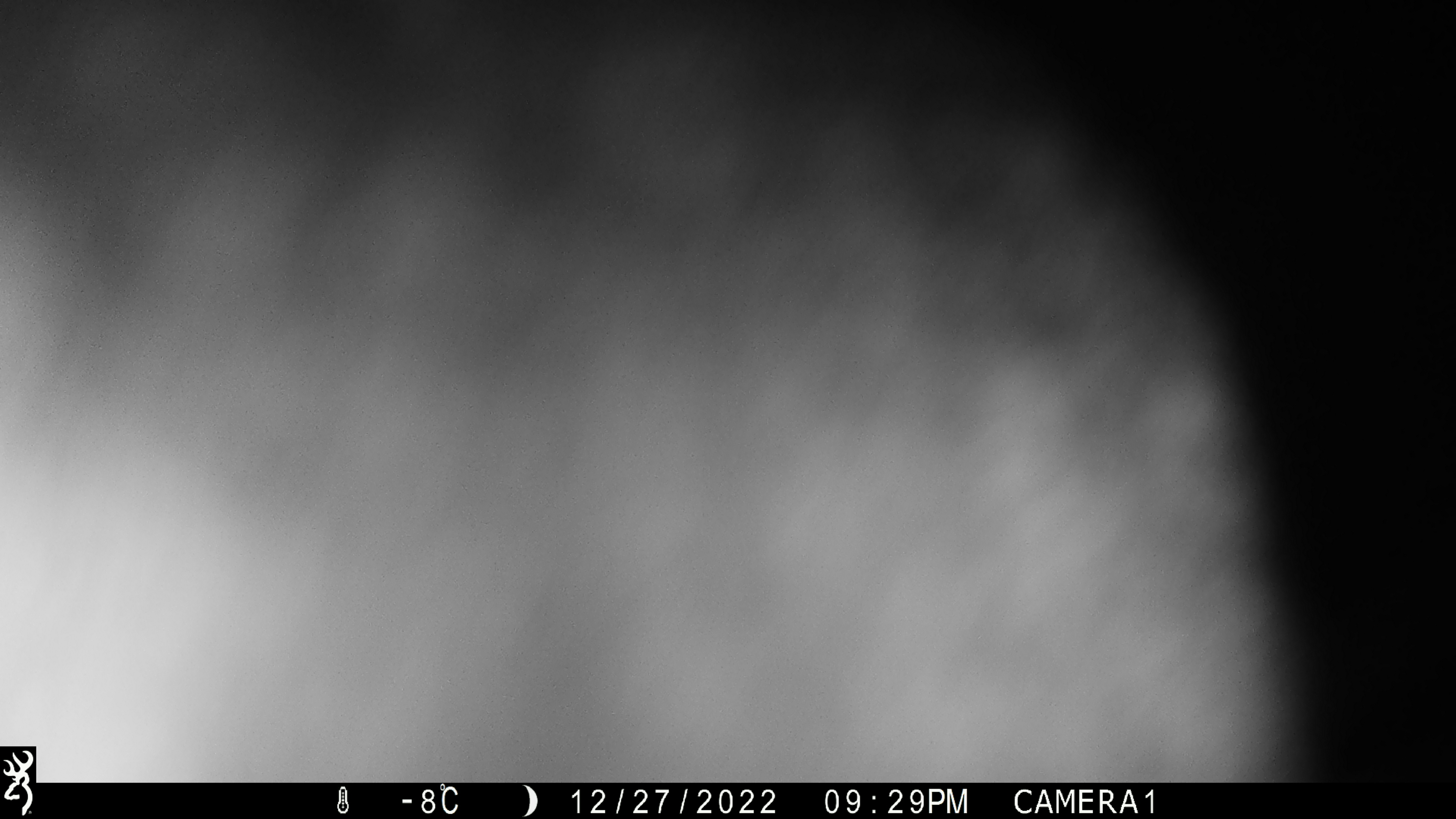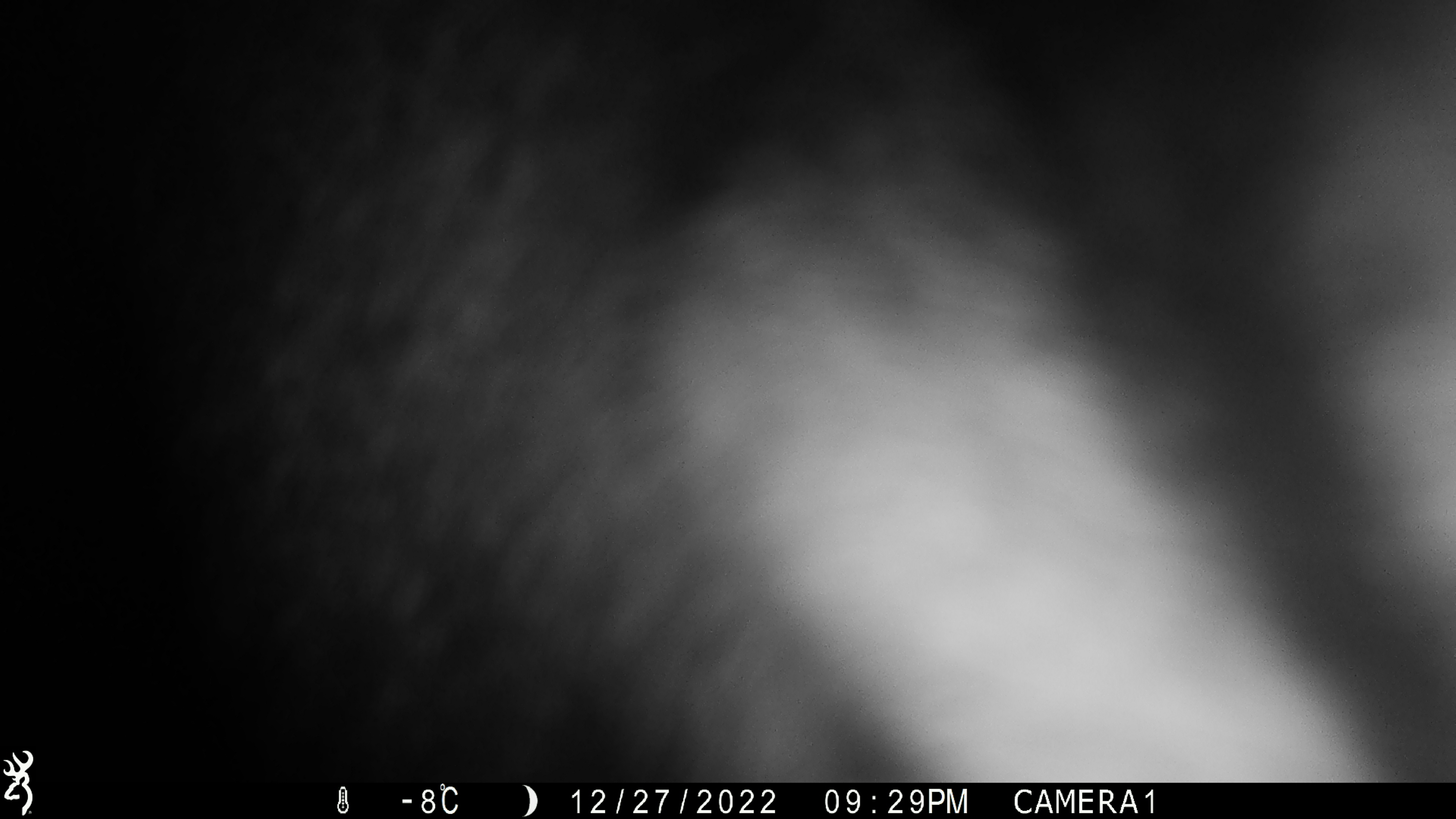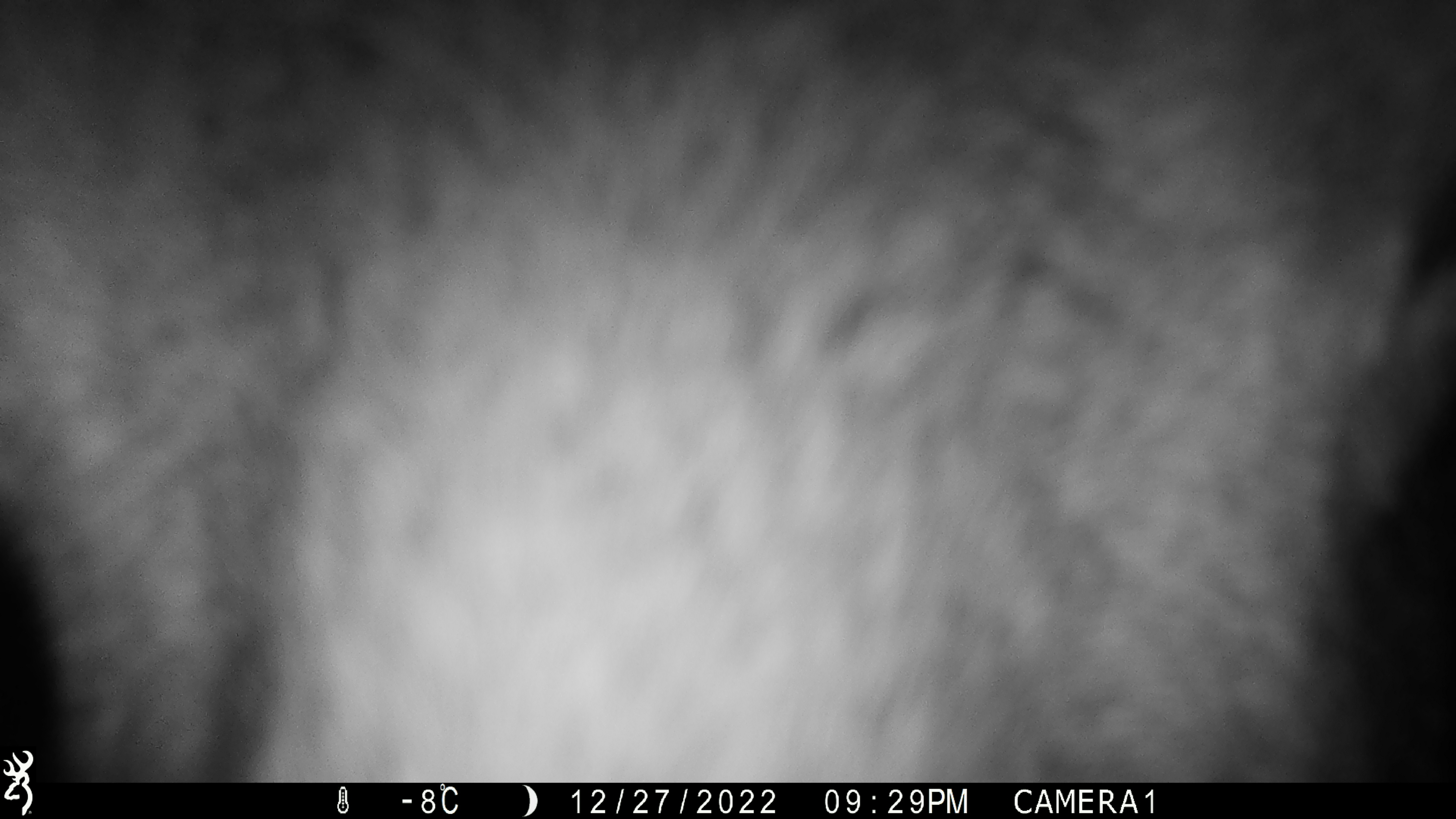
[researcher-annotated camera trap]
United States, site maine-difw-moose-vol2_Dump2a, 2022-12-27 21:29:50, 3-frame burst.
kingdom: Animalia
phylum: Chordata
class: Mammalia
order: Artiodactyla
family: Cervidae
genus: Alces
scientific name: Alces alces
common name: moose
Moose (Alces alces).